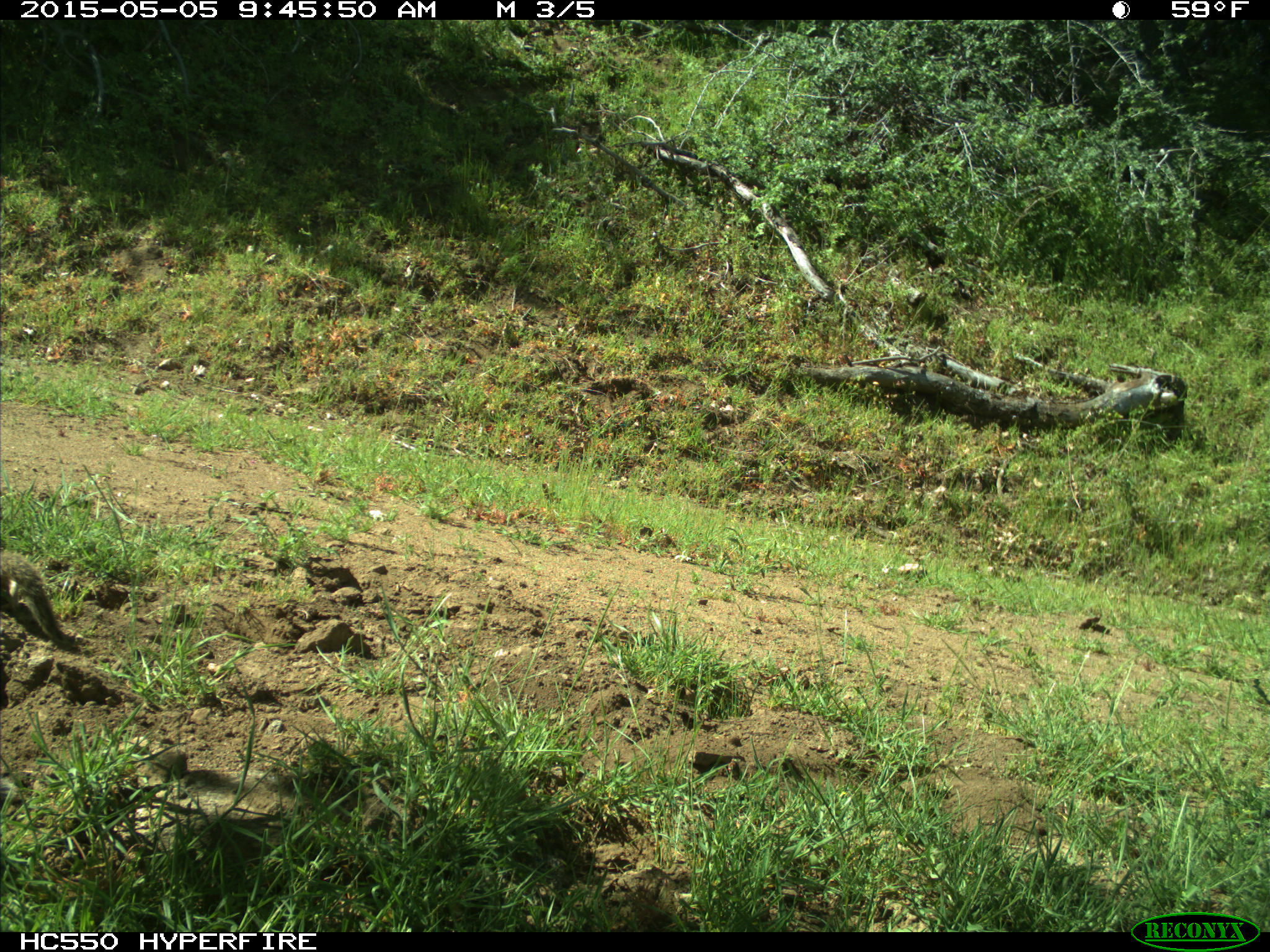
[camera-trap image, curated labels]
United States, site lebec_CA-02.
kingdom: Animalia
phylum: Chordata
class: Mammalia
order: Rodentia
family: Sciuridae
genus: Otospermophilus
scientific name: Otospermophilus beecheyi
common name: california ground squirrel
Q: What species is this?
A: Otospermophilus beecheyi (california ground squirrel).